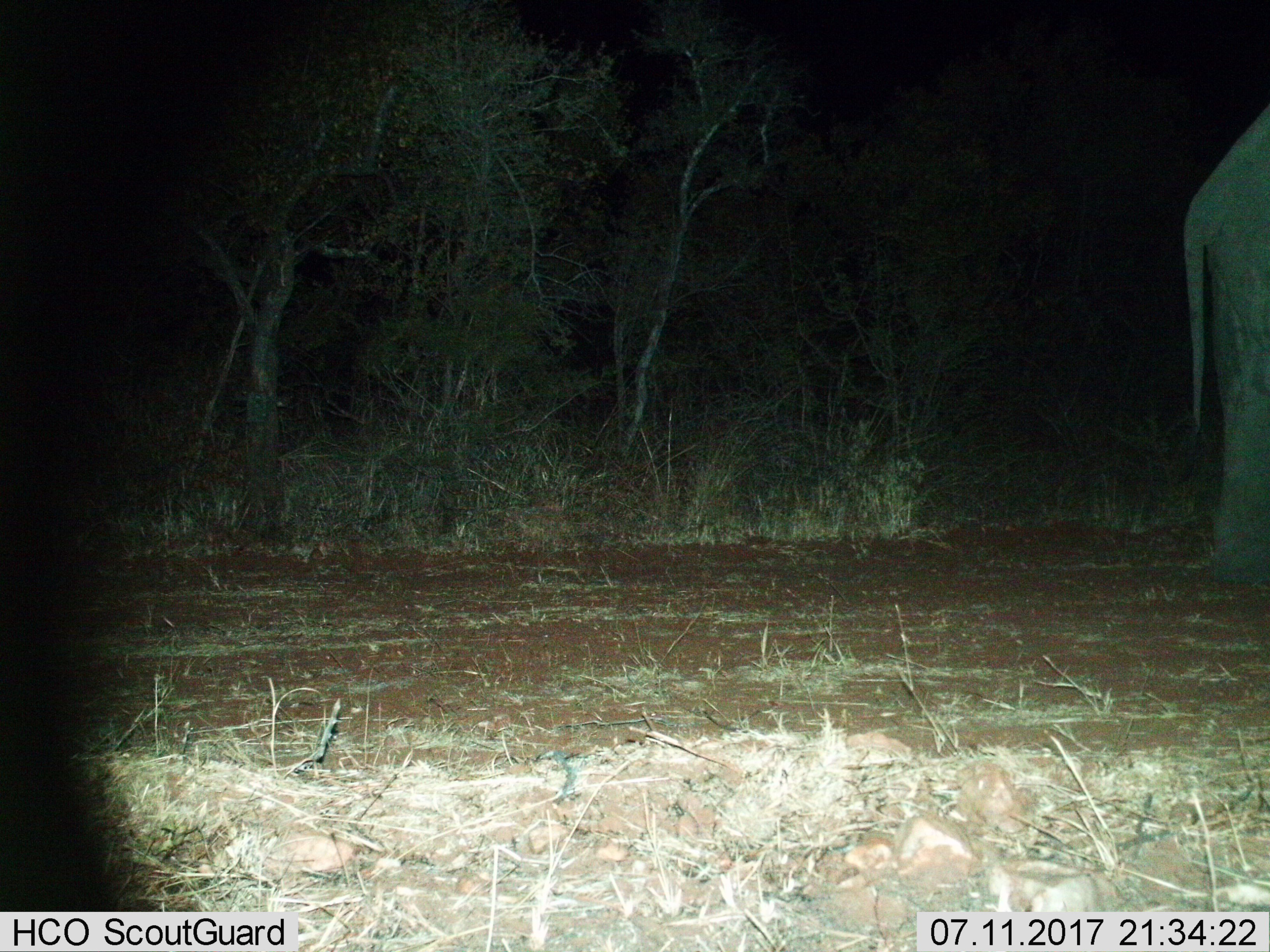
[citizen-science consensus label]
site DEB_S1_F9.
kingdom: Animalia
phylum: Chordata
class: Mammalia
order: Proboscidea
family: Elephantidae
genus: Loxodonta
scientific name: Loxodonta africana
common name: african bush elephant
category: elephant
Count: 1.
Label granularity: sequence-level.